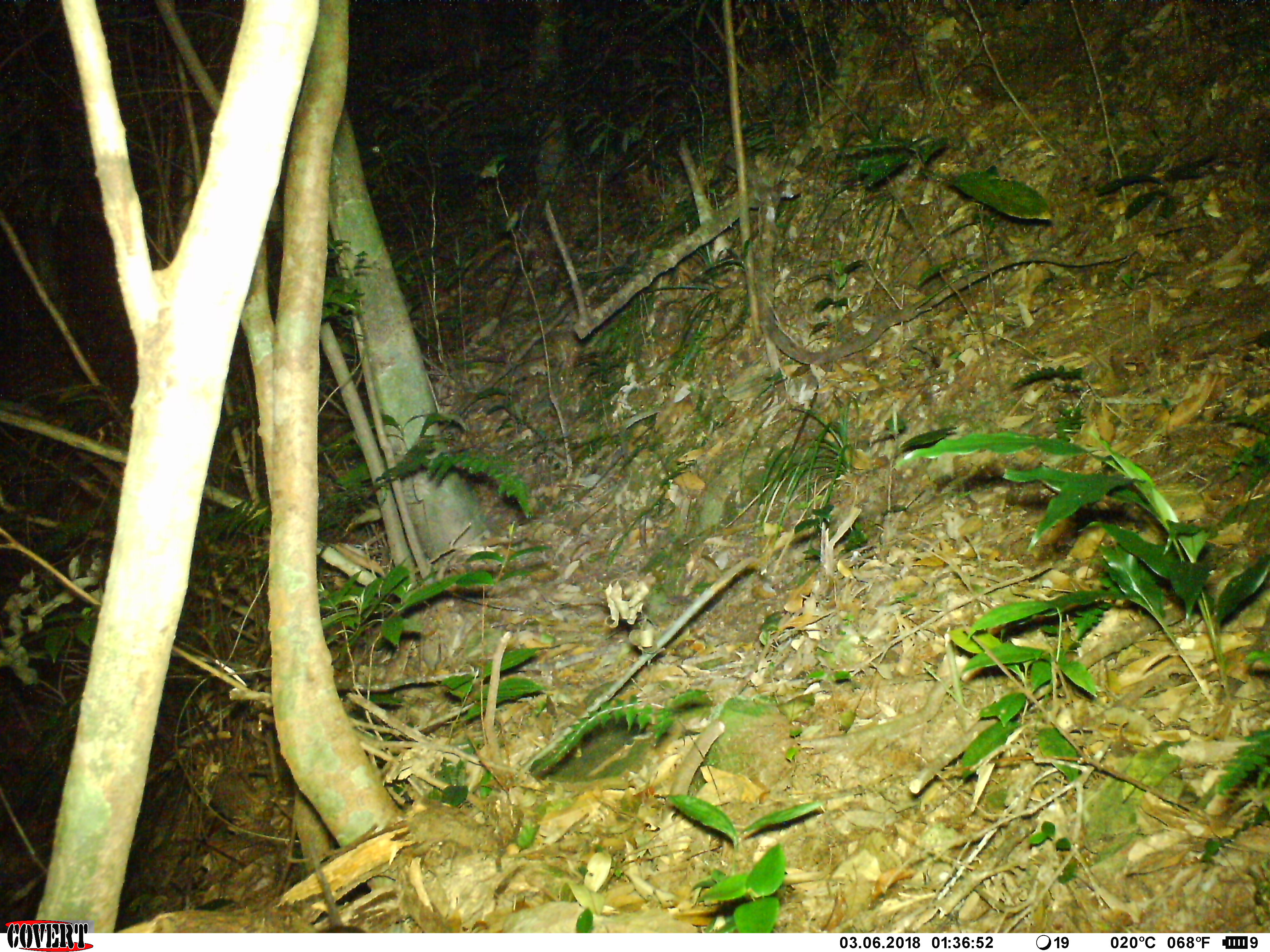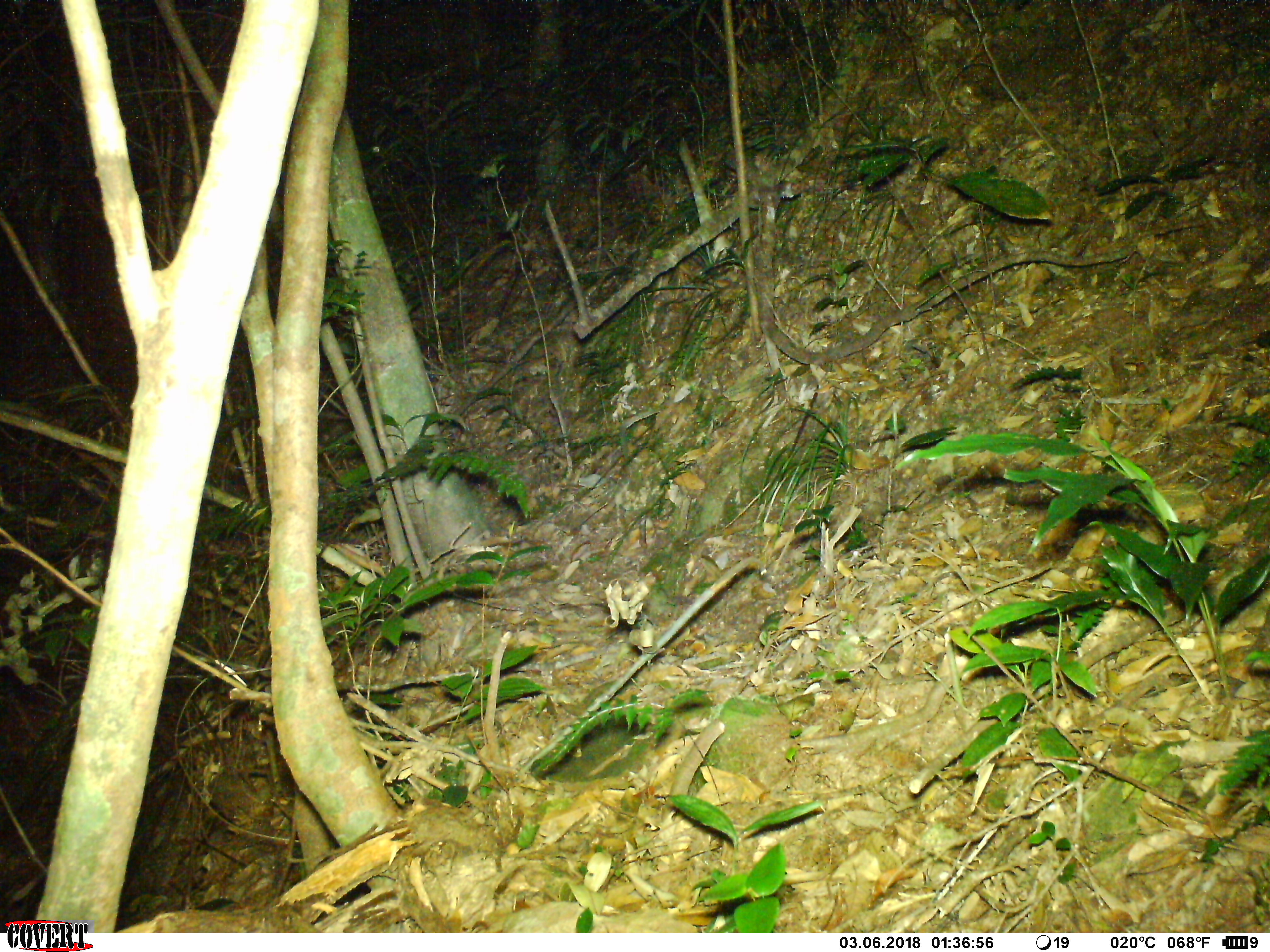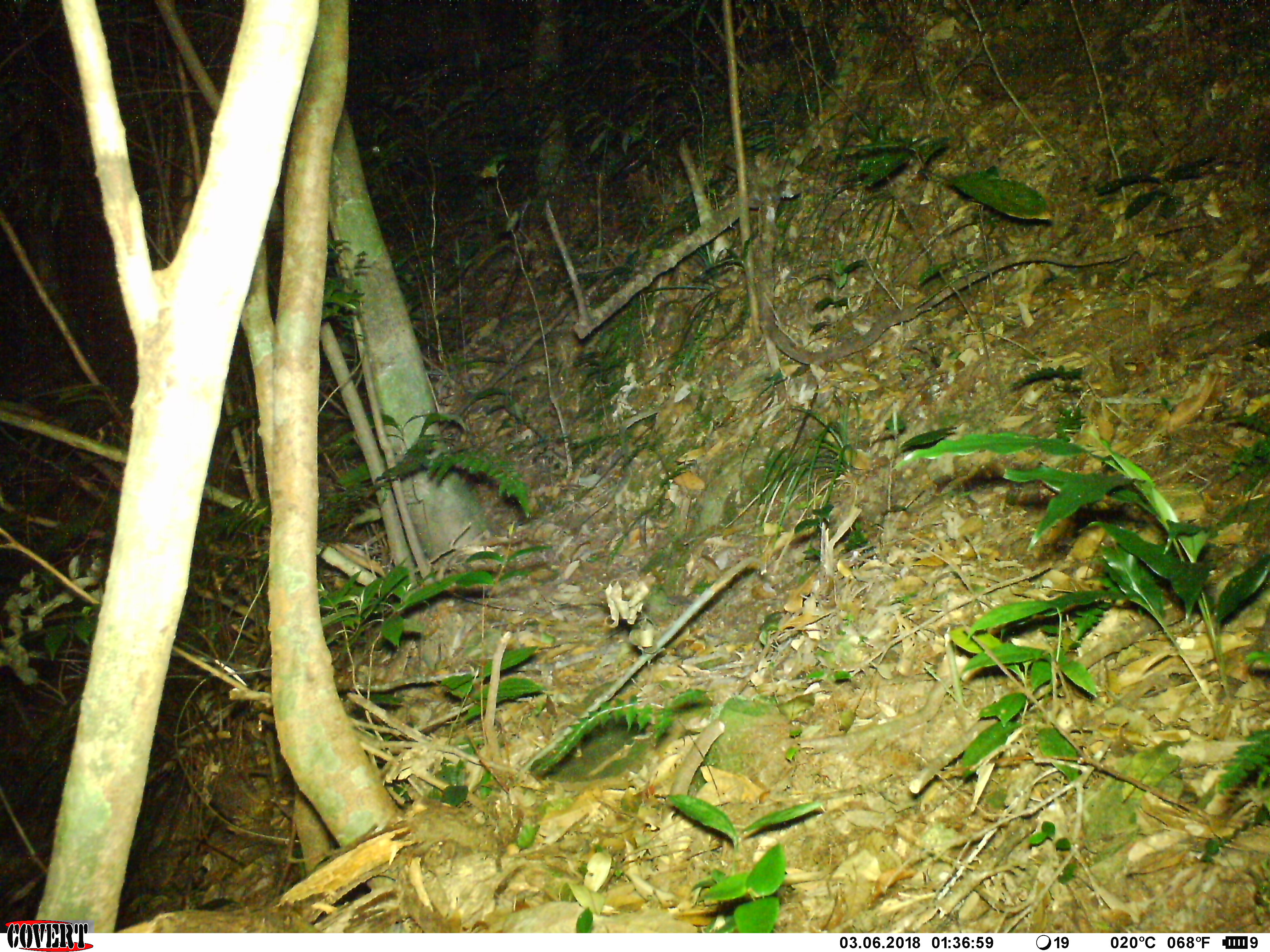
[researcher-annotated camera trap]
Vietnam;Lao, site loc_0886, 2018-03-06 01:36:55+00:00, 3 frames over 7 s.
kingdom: Animalia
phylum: Chordata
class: Mammalia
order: Rodentia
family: Muridae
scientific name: Muridae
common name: old-world mice and rats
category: unidentified murid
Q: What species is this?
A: Unidentified murid (old-world mice and rats) (Muridae).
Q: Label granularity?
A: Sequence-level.